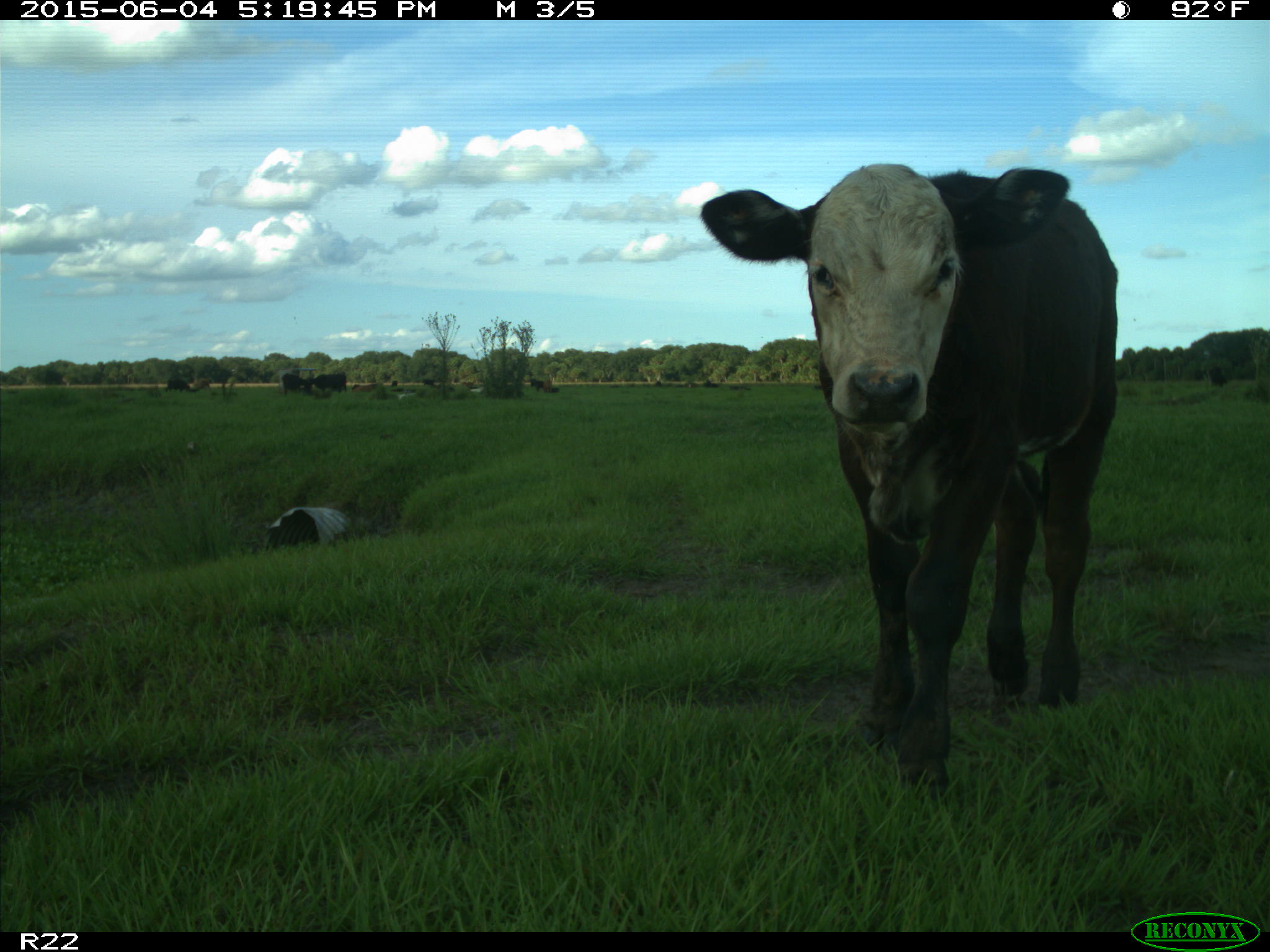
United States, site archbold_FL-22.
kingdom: Animalia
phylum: Chordata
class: Mammalia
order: Artiodactyla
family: Bovidae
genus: Bos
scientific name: Bos taurus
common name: domestic cow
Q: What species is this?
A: Bos taurus (domestic cow).